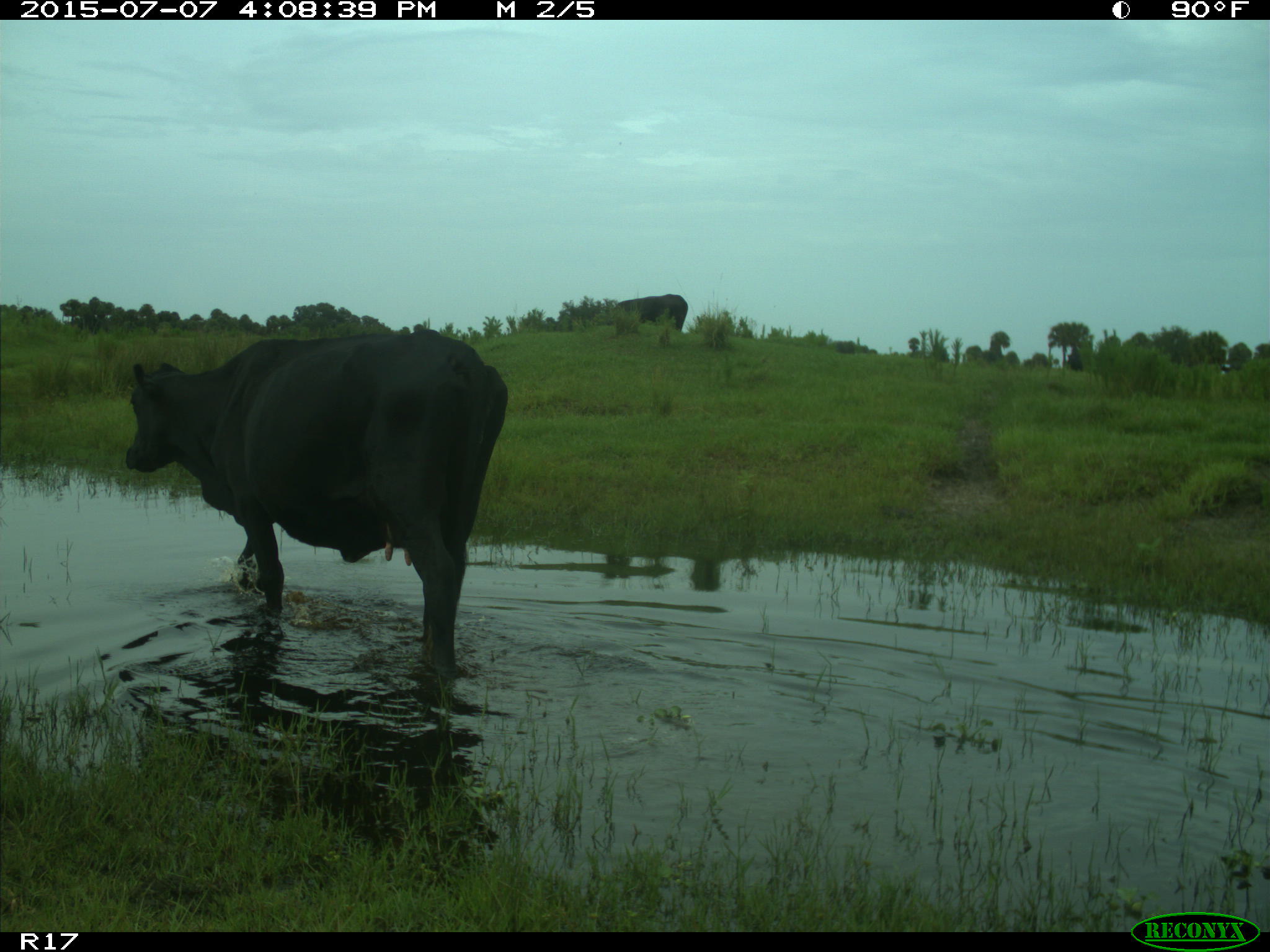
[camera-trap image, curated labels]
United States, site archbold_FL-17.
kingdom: Animalia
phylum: Chordata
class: Mammalia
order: Artiodactyla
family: Bovidae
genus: Bos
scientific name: Bos taurus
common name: domestic cow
Bos taurus (domestic cow).